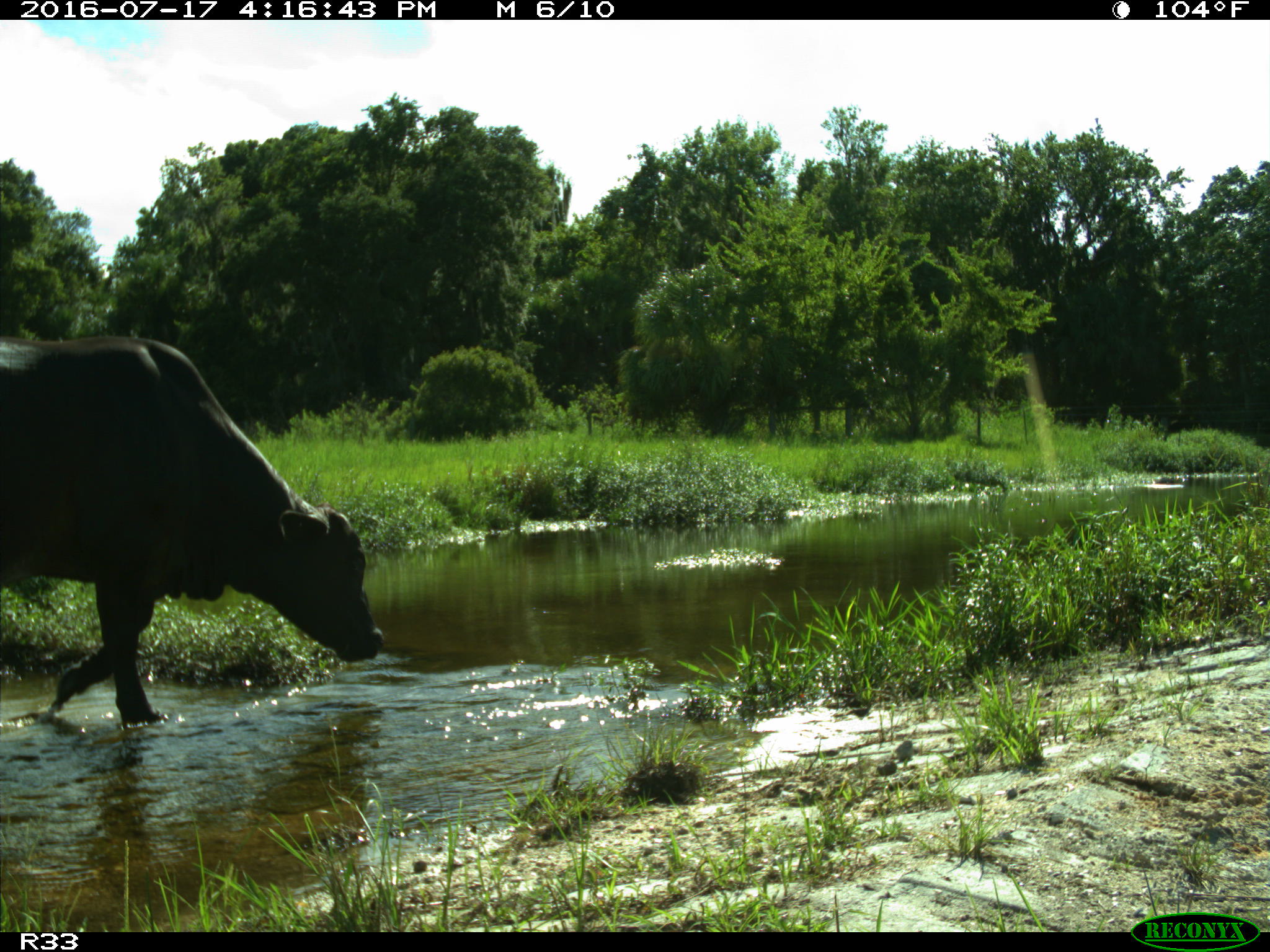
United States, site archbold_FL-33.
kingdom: Animalia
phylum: Chordata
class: Mammalia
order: Artiodactyla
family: Bovidae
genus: Bos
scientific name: Bos taurus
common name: domestic cow